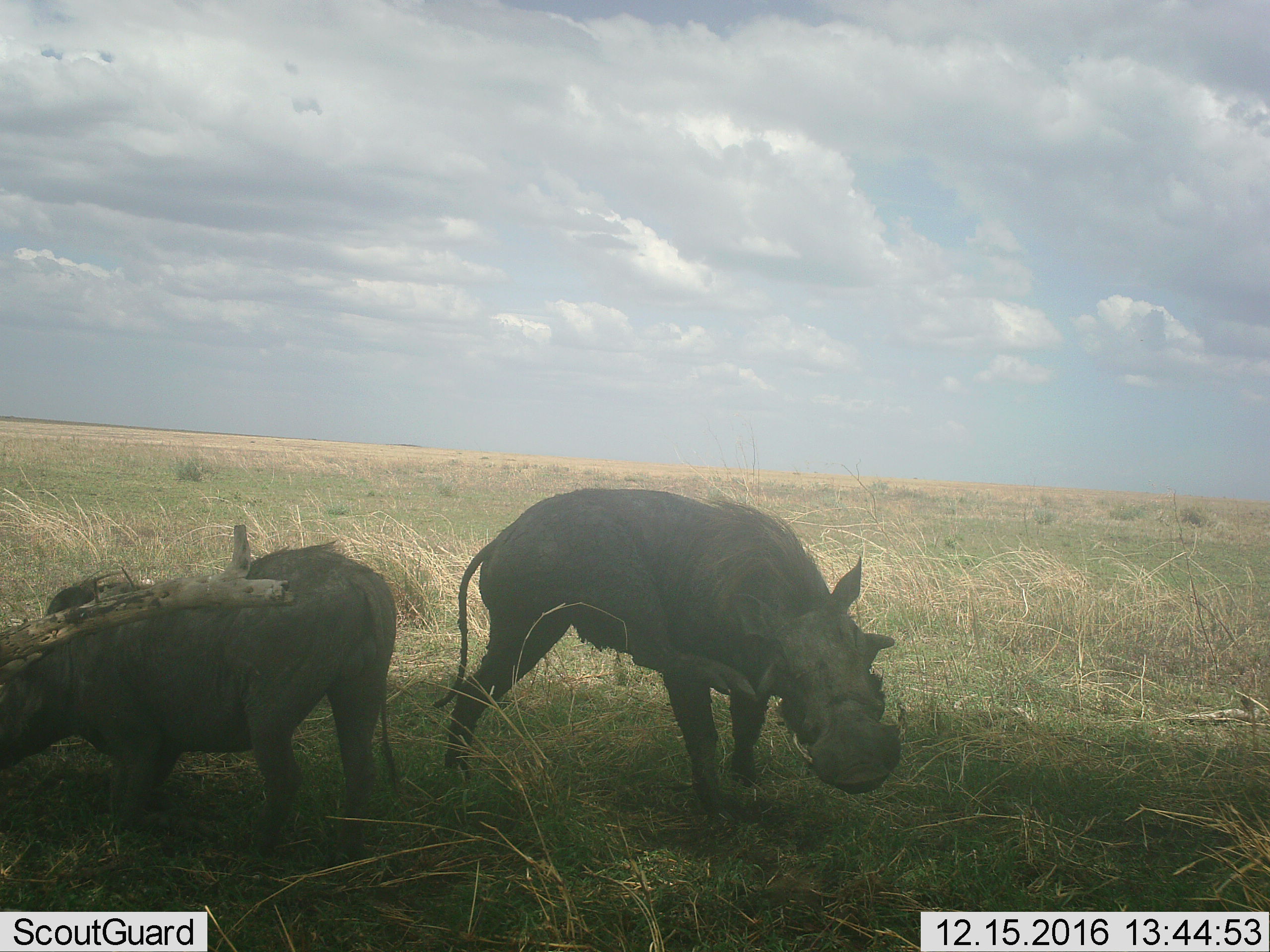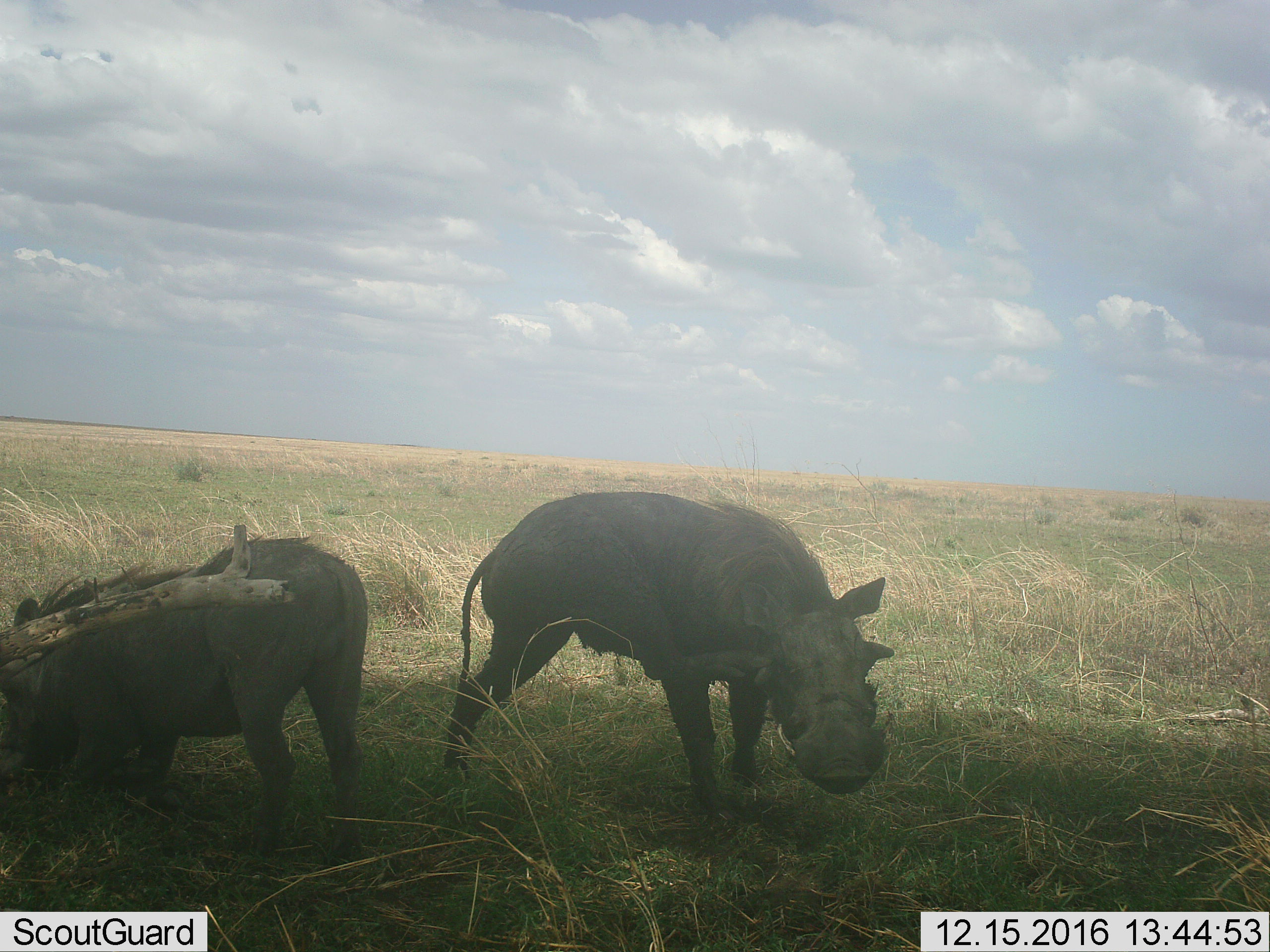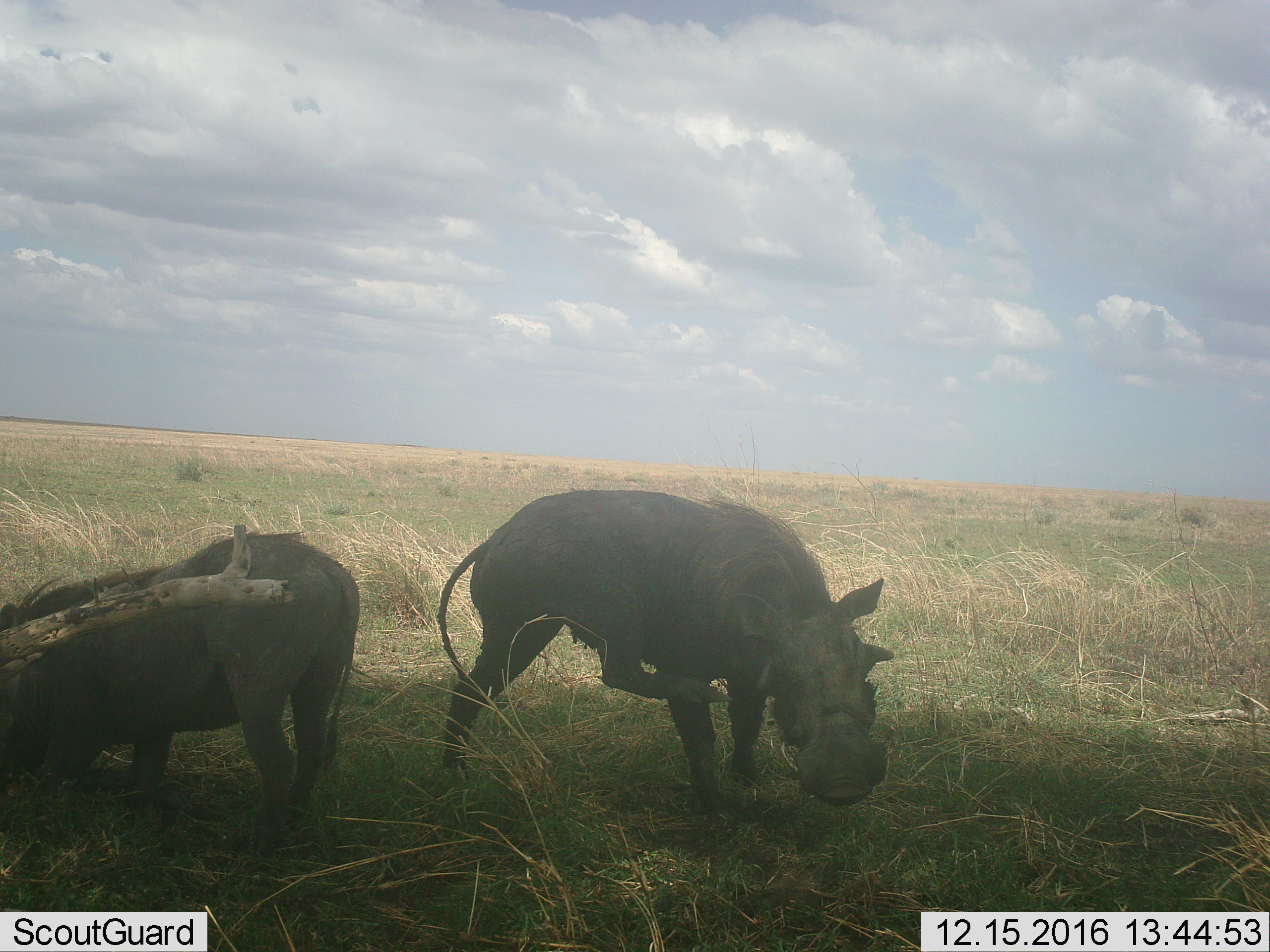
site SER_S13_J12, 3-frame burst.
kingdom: Animalia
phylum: Chordata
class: Mammalia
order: Artiodactyla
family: Suidae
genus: Phacochoerus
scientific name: Phacochoerus africanus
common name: warthog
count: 2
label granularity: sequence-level